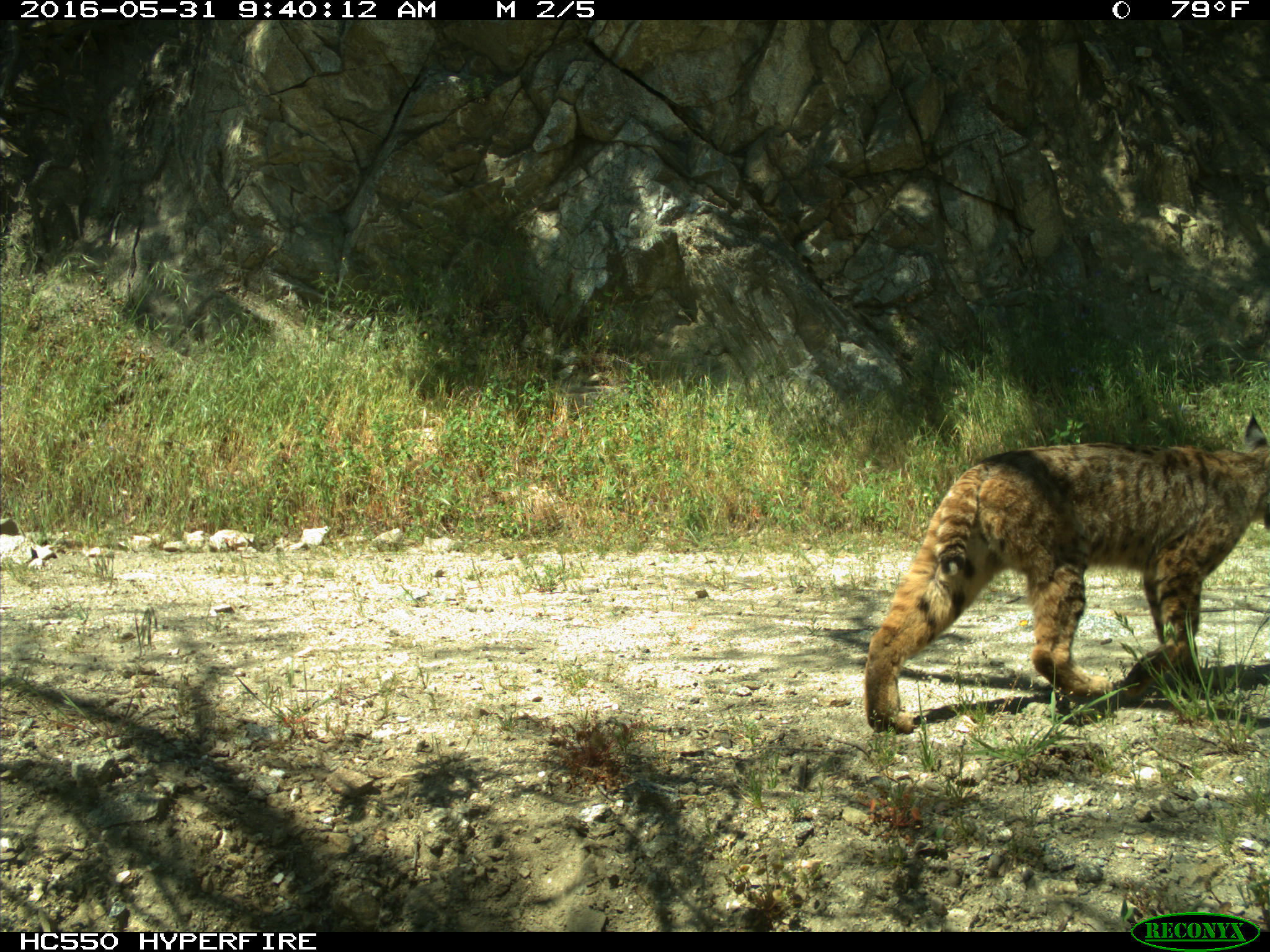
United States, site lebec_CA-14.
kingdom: Animalia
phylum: Chordata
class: Mammalia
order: Carnivora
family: Felidae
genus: Lynx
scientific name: Lynx rufus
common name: bobcat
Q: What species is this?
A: Lynx rufus (bobcat).